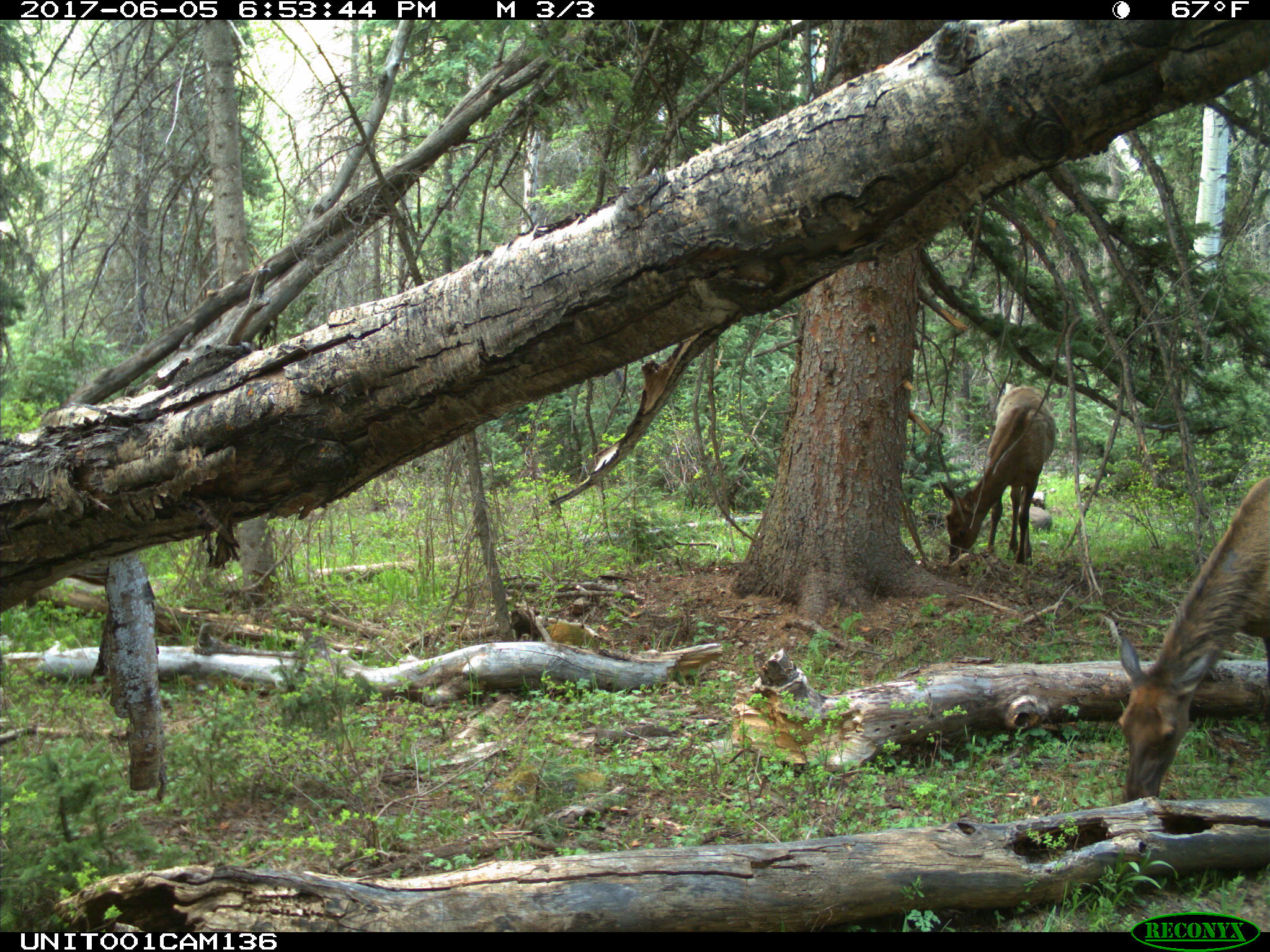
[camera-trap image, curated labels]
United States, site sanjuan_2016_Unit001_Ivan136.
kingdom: Animalia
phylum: Chordata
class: Mammalia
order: Artiodactyla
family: Cervidae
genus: Cervus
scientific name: Cervus elaphus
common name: red deer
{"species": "Cervus elaphus (red deer)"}